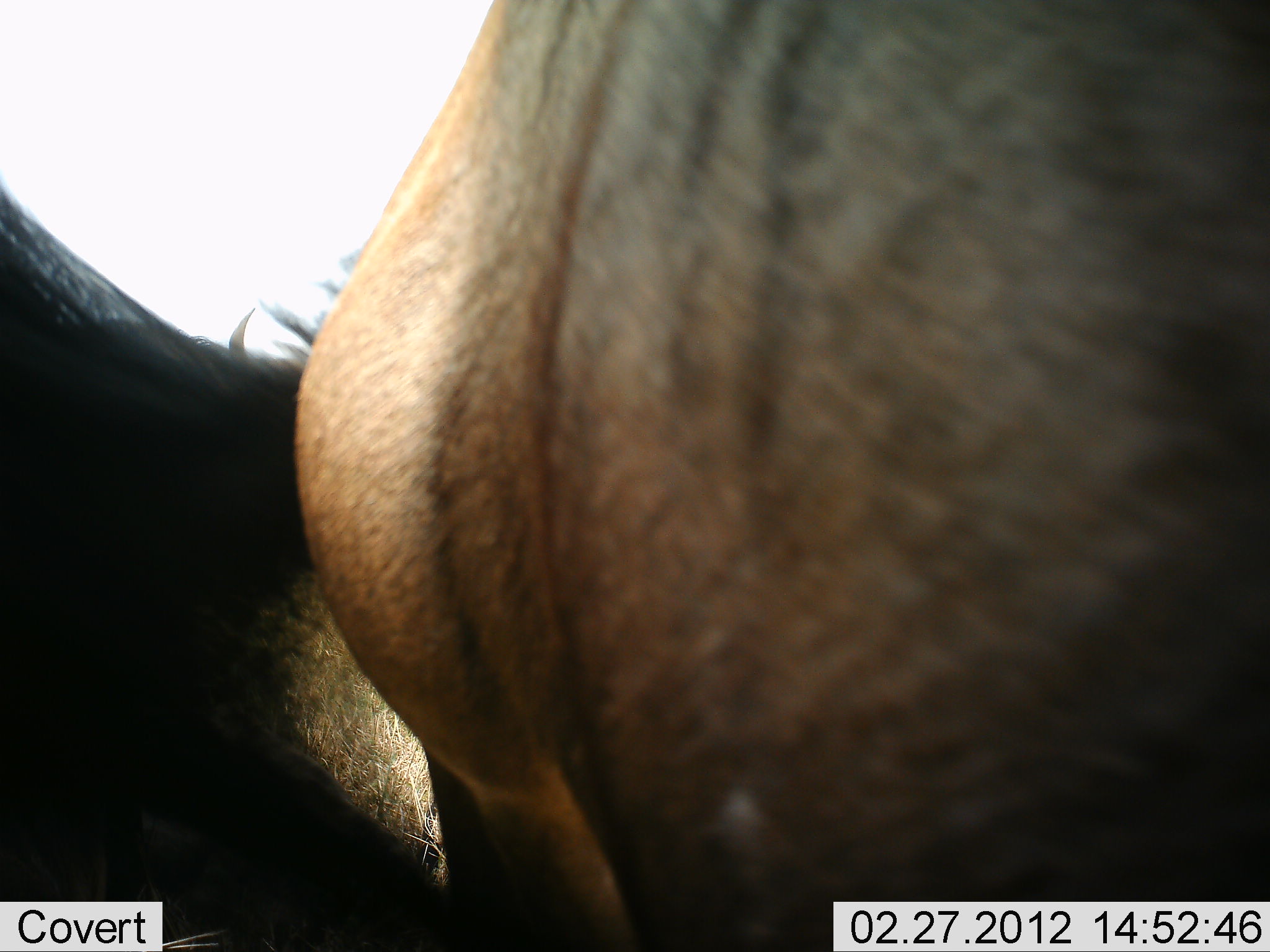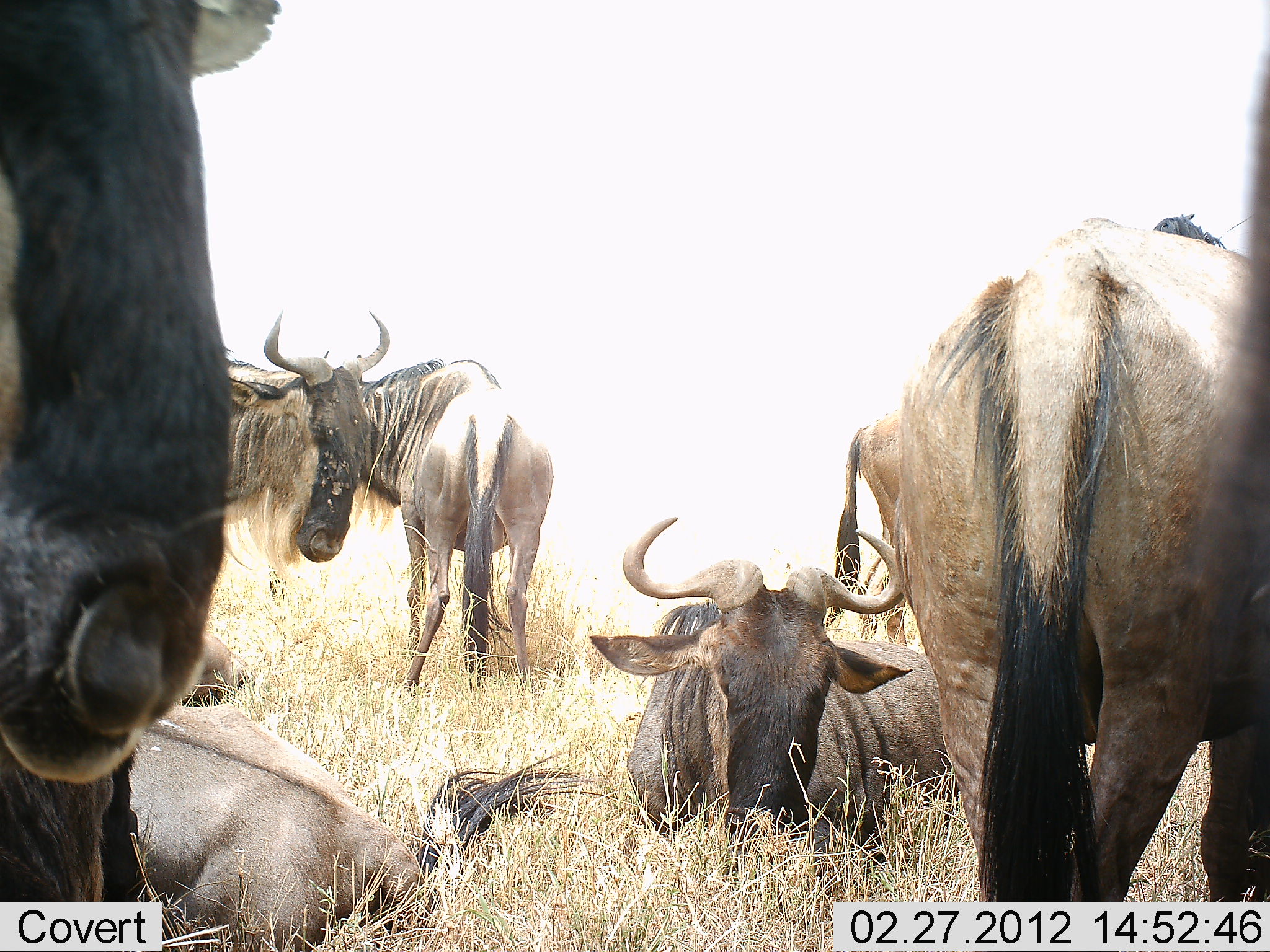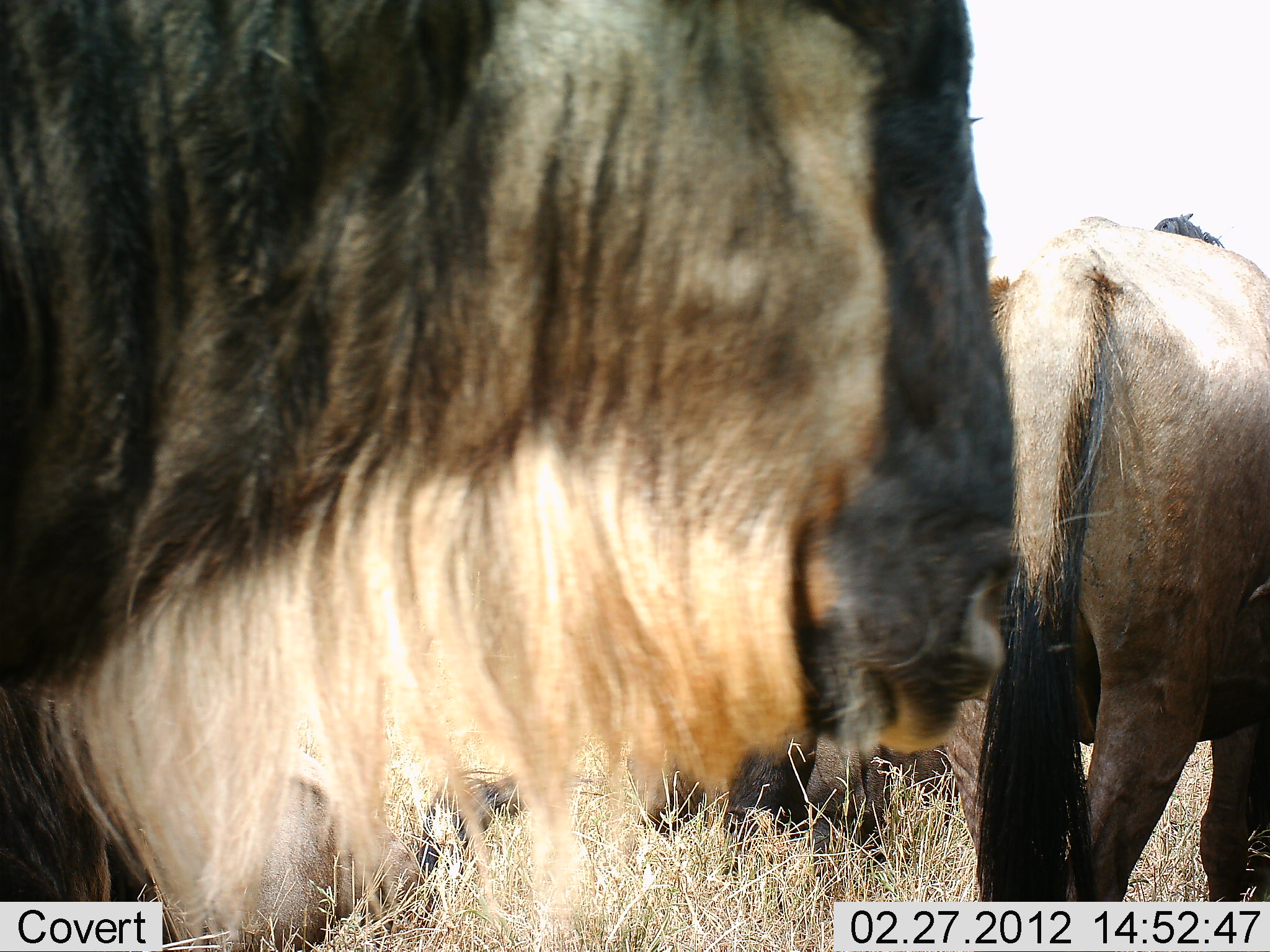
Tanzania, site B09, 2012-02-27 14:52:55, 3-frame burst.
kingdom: Animalia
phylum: Chordata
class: Mammalia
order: Artiodactyla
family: Bovidae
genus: Connochaetes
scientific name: Connochaetes taurinus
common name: blue wildebeest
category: wildebeest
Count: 6.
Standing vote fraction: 88%.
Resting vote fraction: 94%.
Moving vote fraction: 29%.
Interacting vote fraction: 6%.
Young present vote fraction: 0%.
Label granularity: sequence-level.